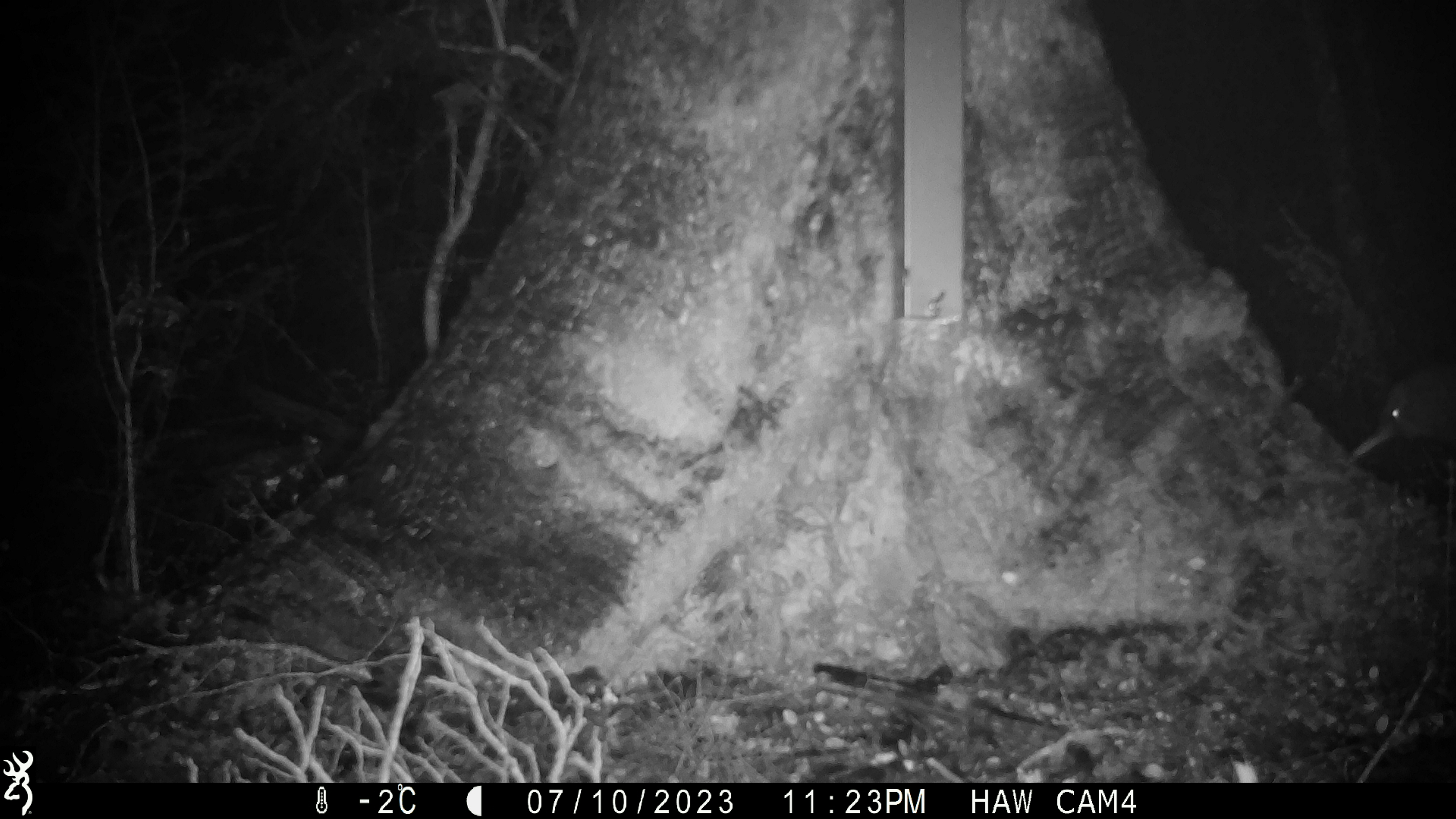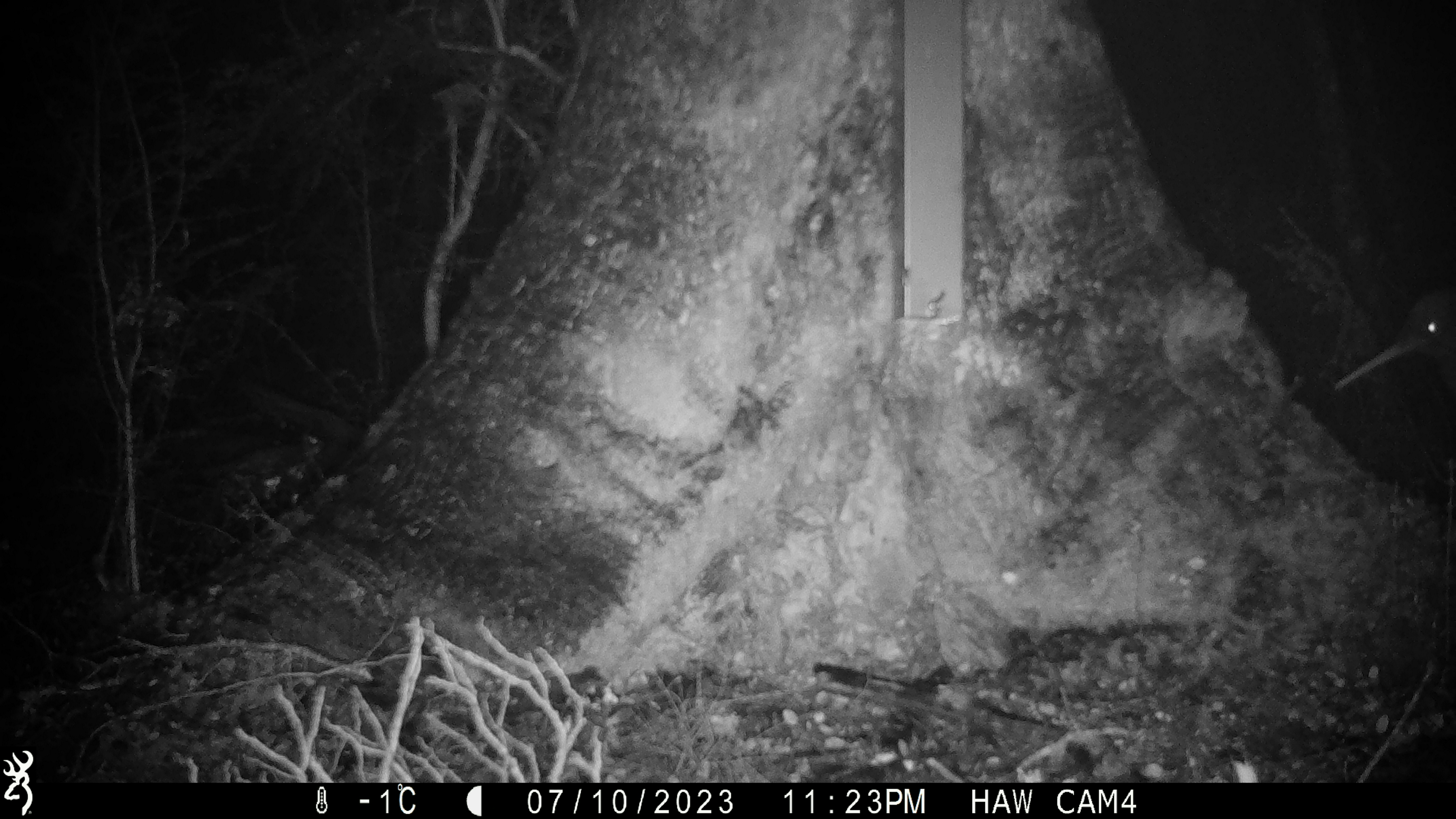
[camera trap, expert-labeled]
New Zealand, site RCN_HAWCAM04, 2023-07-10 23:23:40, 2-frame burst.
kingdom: Animalia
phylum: Chordata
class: Aves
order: Apterygiformes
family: Apterygidae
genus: Apteryx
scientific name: Apteryx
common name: kiwi